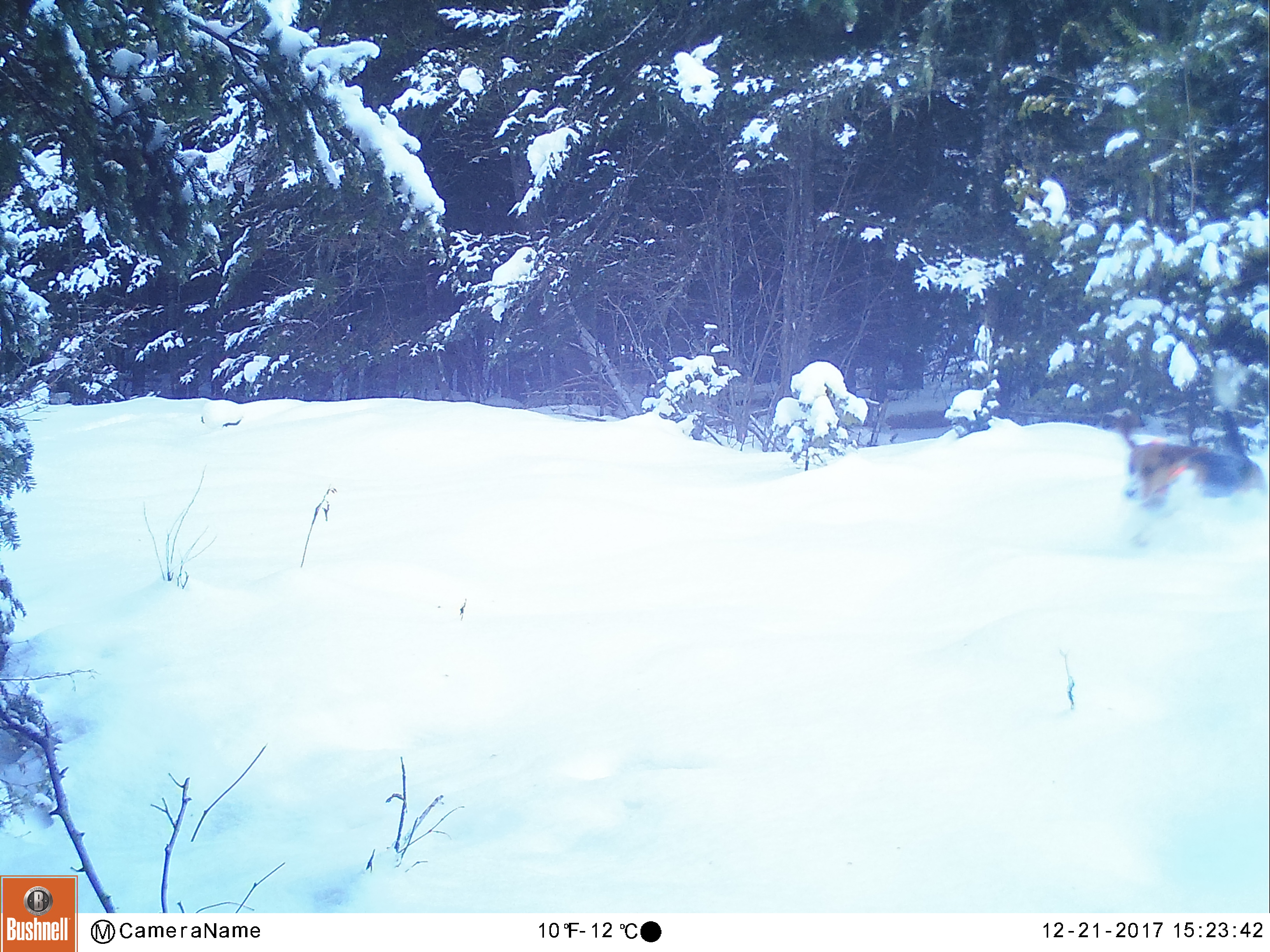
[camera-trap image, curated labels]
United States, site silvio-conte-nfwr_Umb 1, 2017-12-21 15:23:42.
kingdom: Animalia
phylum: Chordata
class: Mammalia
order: Carnivora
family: Canidae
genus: Canis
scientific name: Canis familiaris familiaris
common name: domestic dog